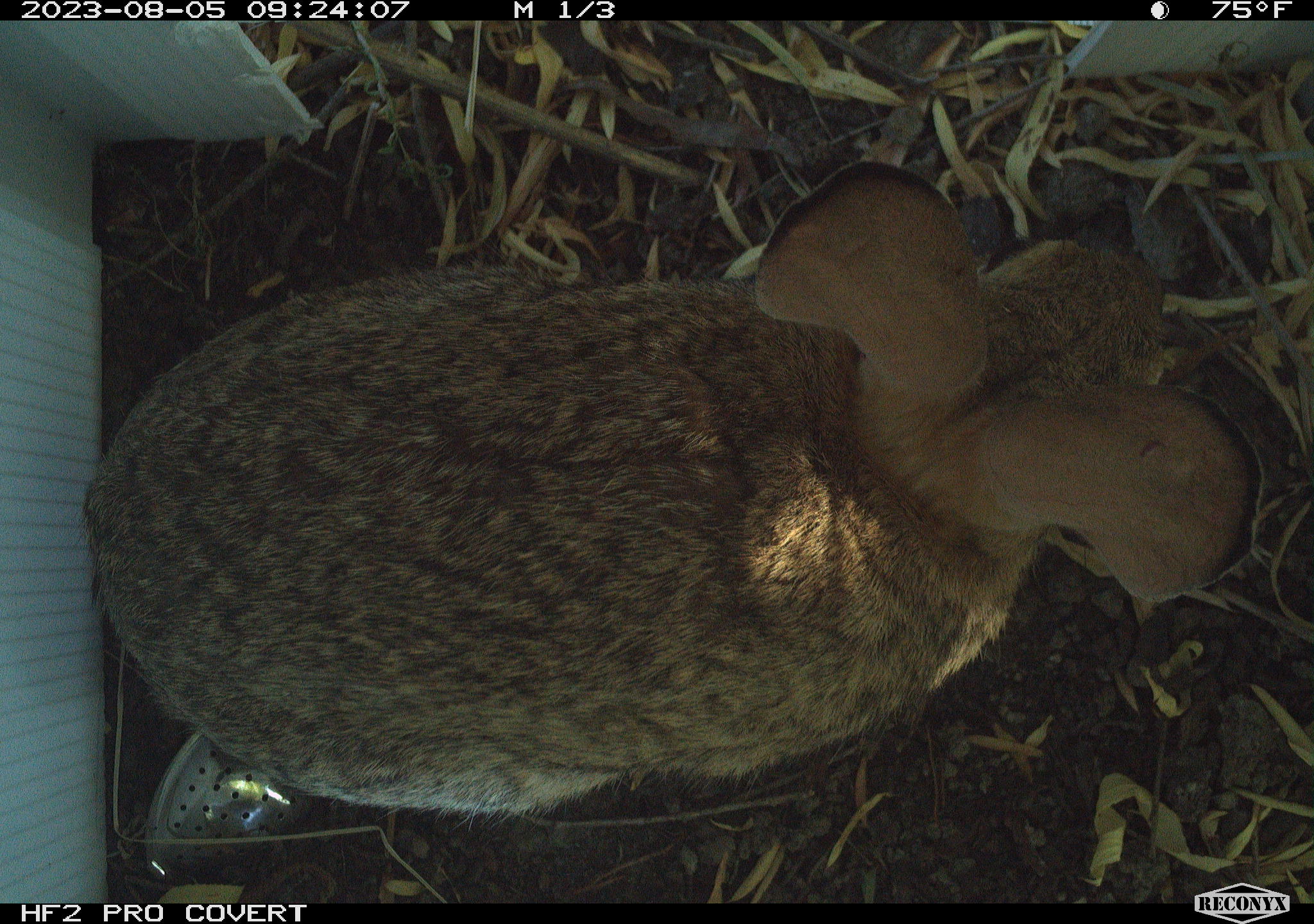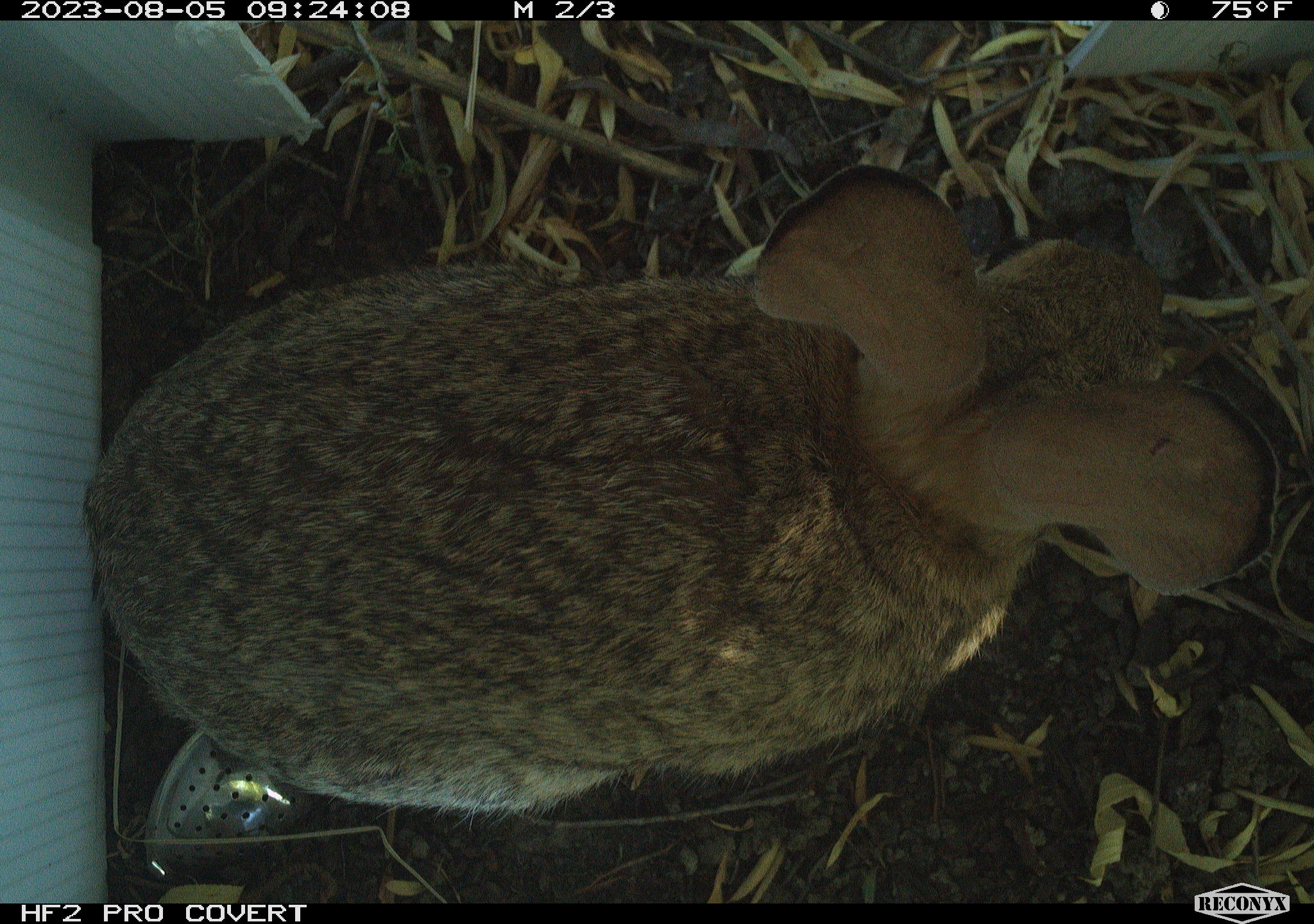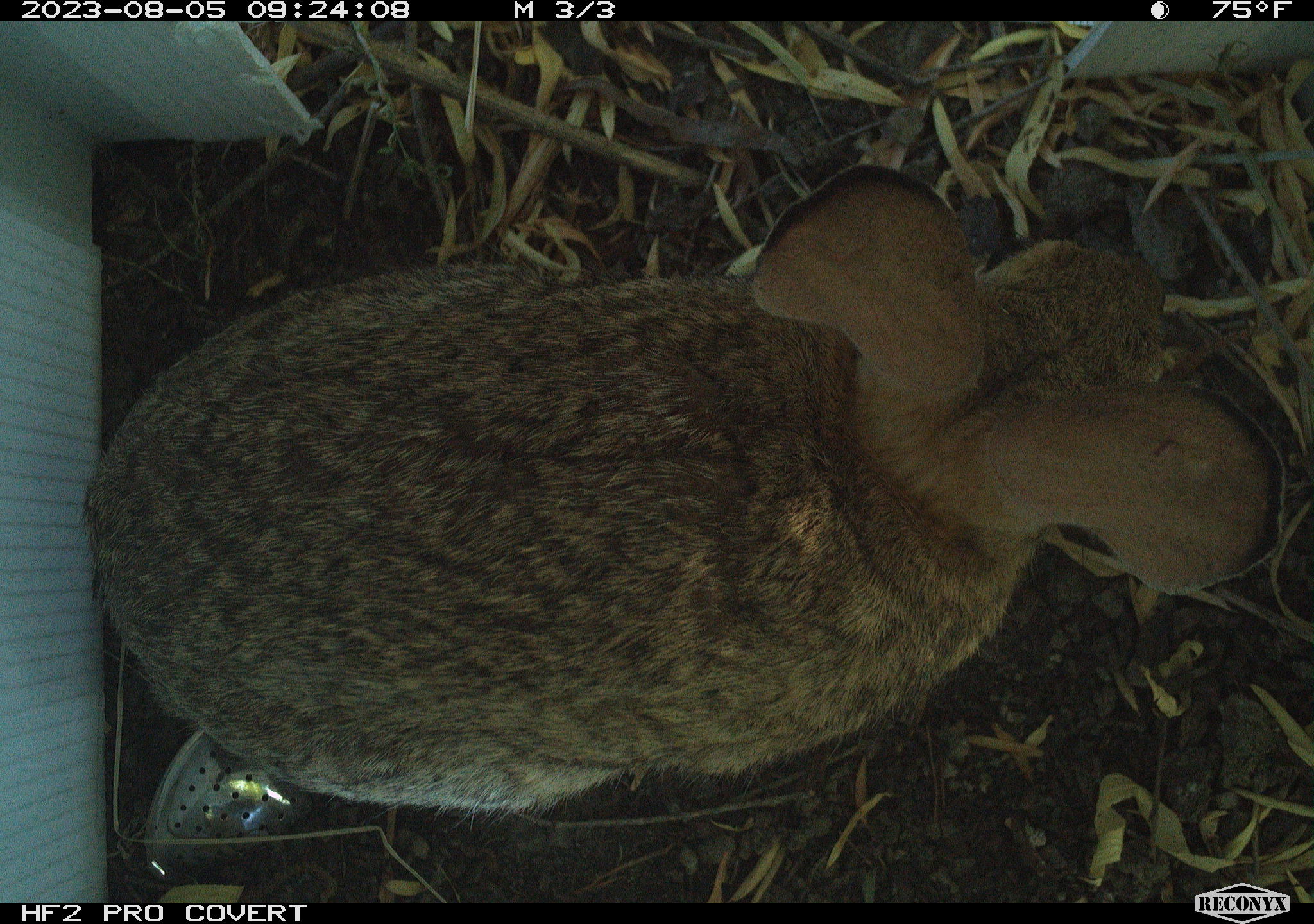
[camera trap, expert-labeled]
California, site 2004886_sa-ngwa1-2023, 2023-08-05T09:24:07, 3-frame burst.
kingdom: Animalia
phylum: Chordata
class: Mammalia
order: Lagomorpha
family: Leporidae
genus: Sylvilagus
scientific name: Sylvilagus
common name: cottontail rabbits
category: sylvilagus species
Sylvilagus species (cottontail rabbits) (Sylvilagus).